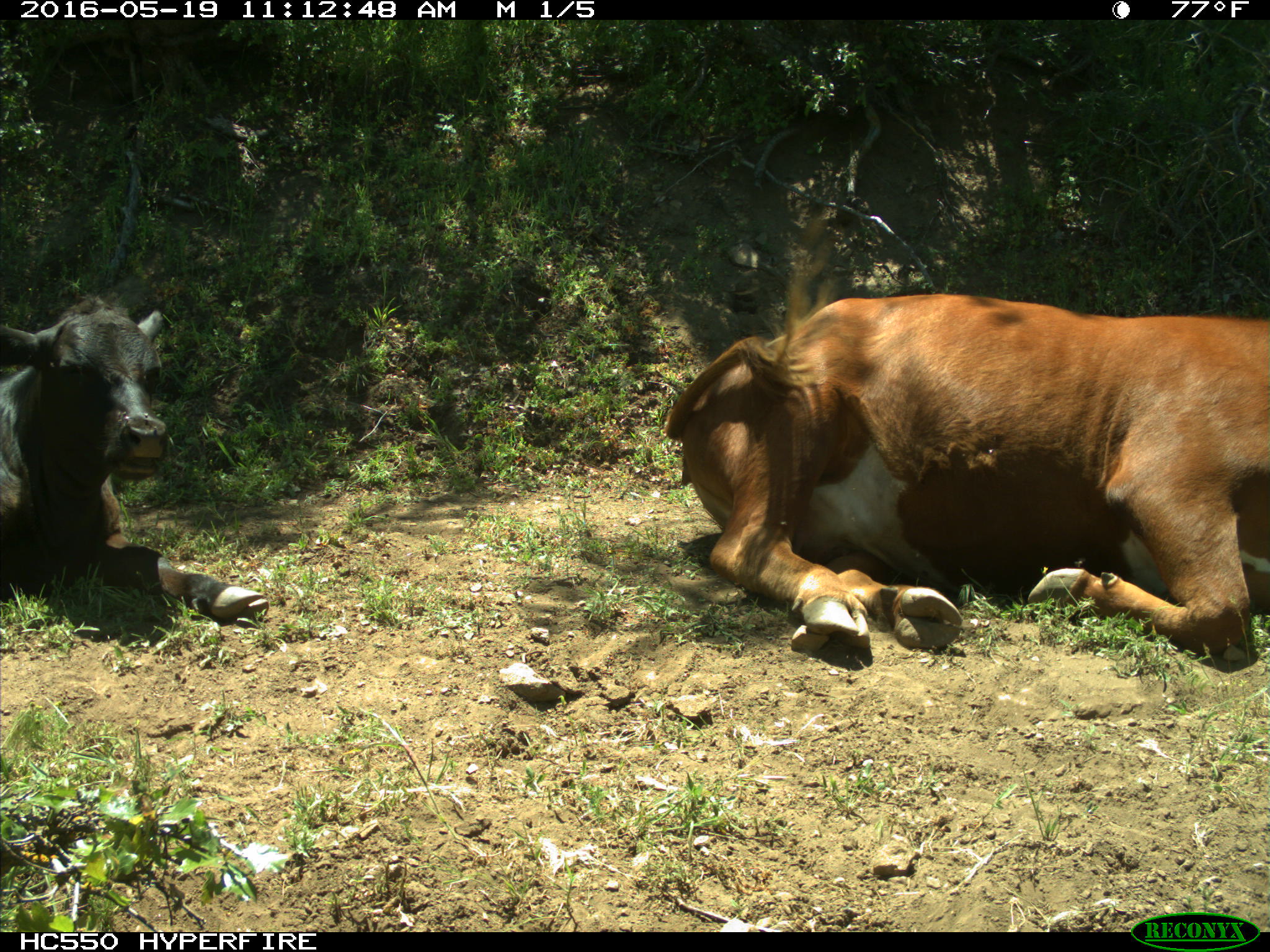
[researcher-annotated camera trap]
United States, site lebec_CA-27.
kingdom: Animalia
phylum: Chordata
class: Mammalia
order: Artiodactyla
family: Bovidae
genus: Bos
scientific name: Bos taurus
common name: domestic cow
Bos taurus (domestic cow).